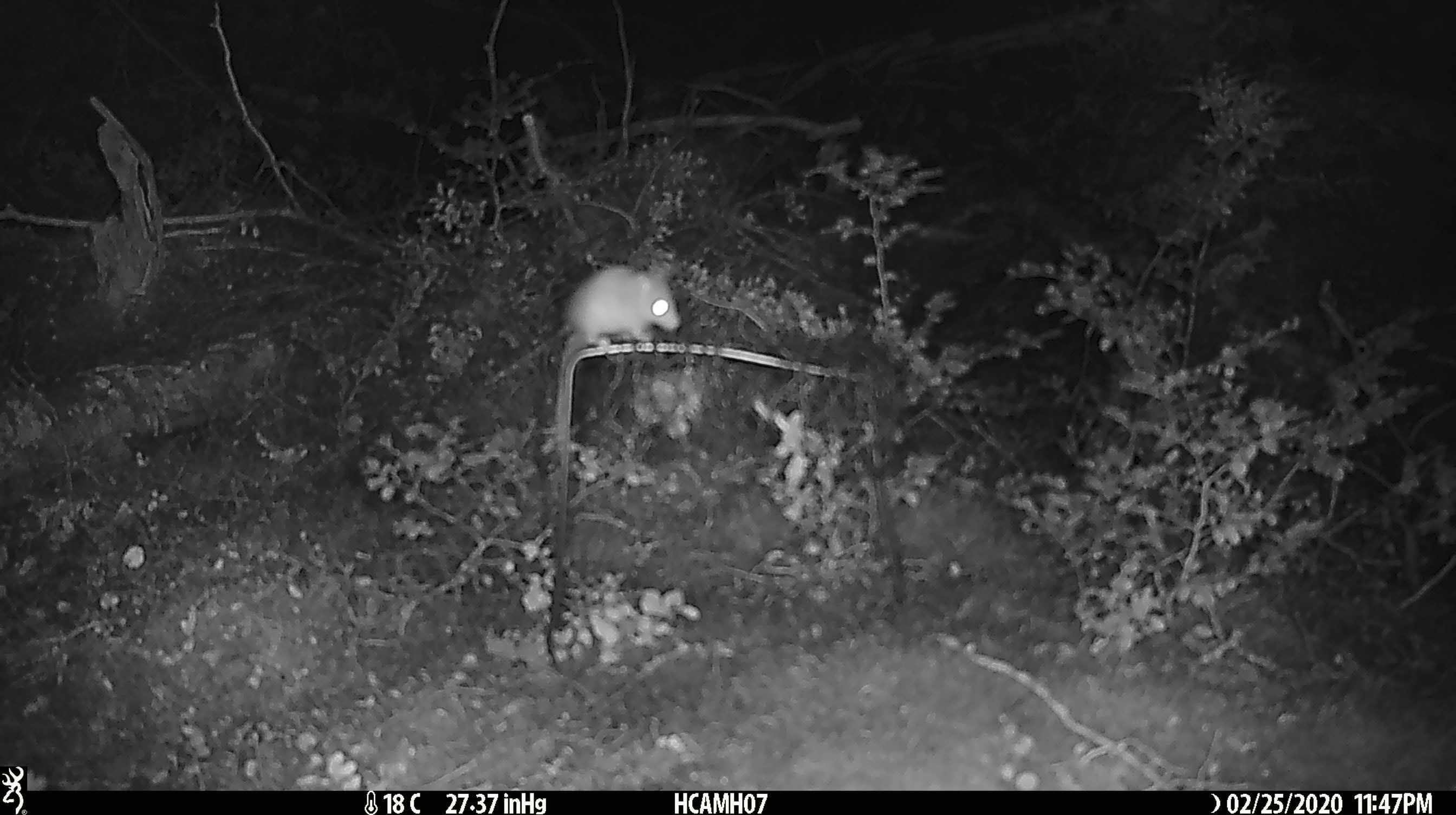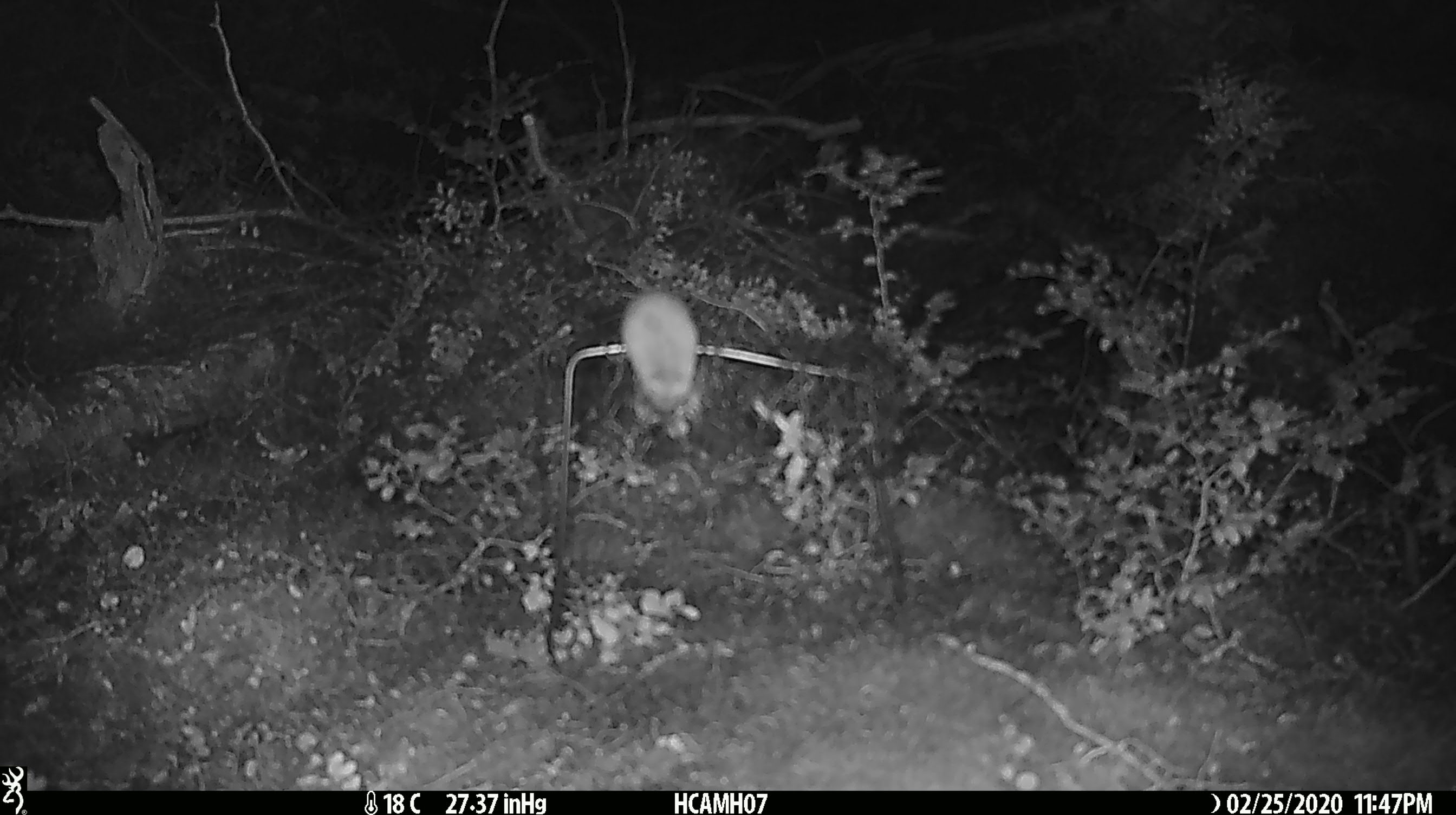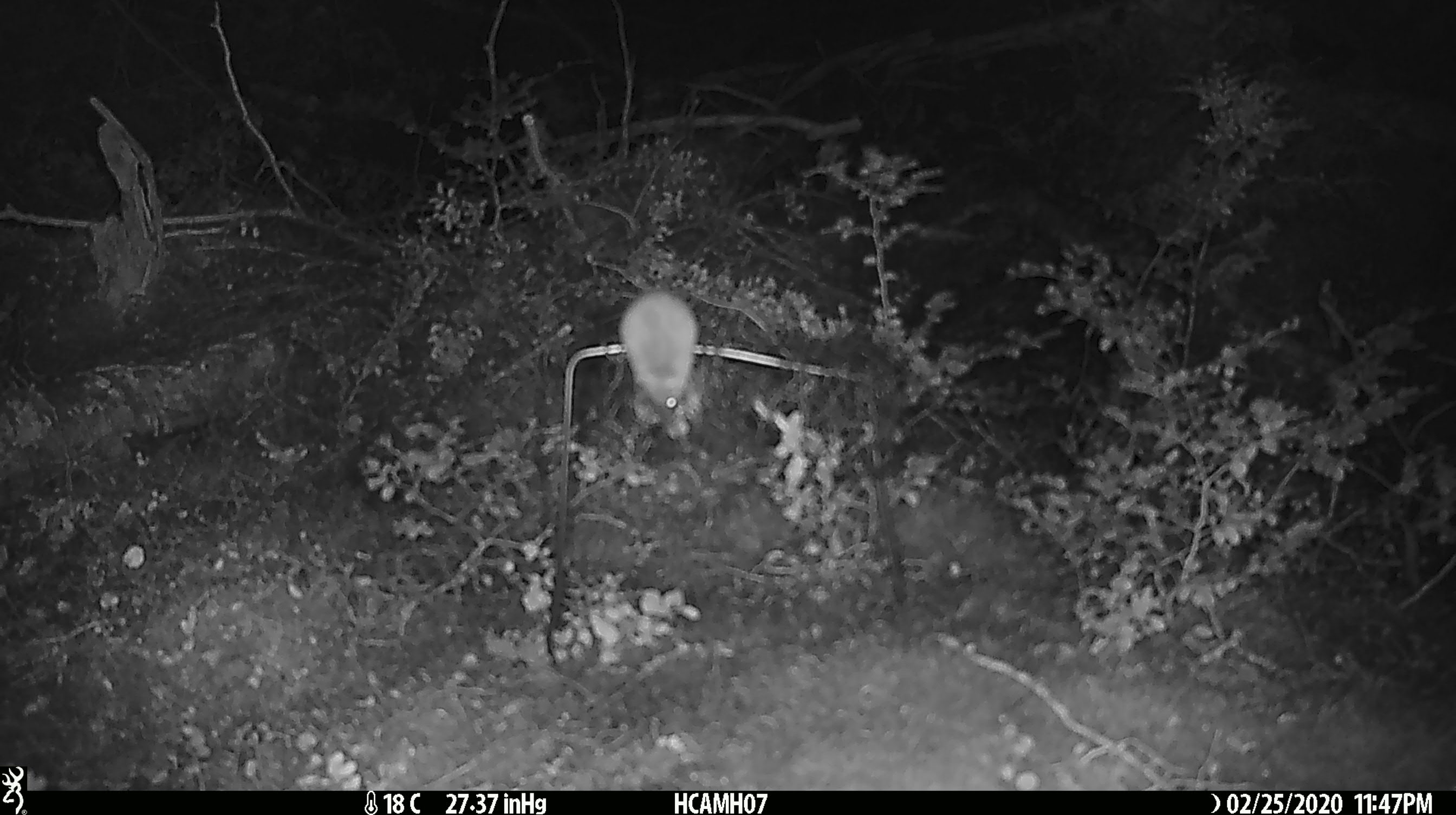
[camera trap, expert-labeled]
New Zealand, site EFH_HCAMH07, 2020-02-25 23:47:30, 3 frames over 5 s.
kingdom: Animalia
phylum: Chordata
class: Mammalia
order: Rodentia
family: Muridae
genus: Mus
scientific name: Mus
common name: mouse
Mouse (Mus).